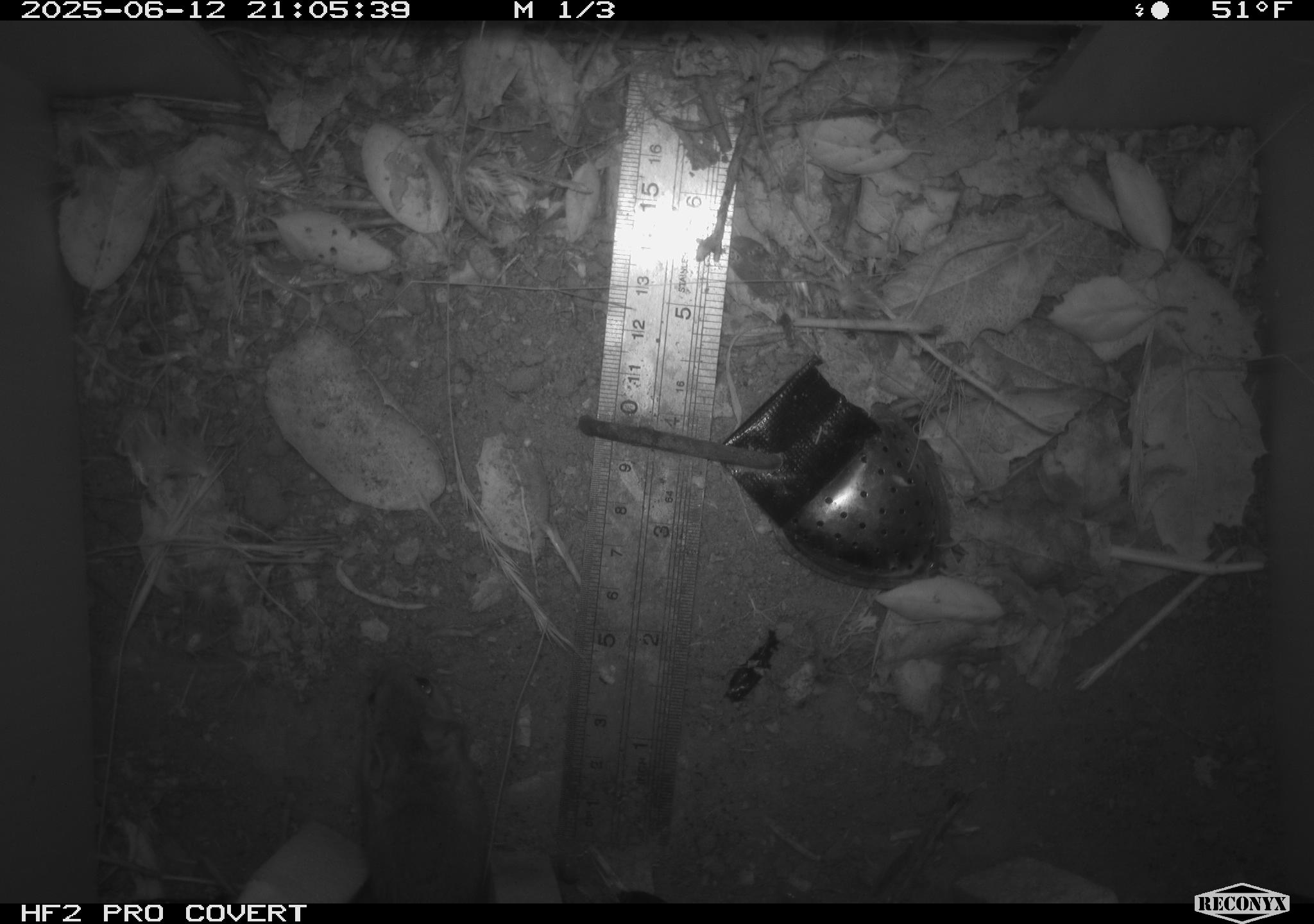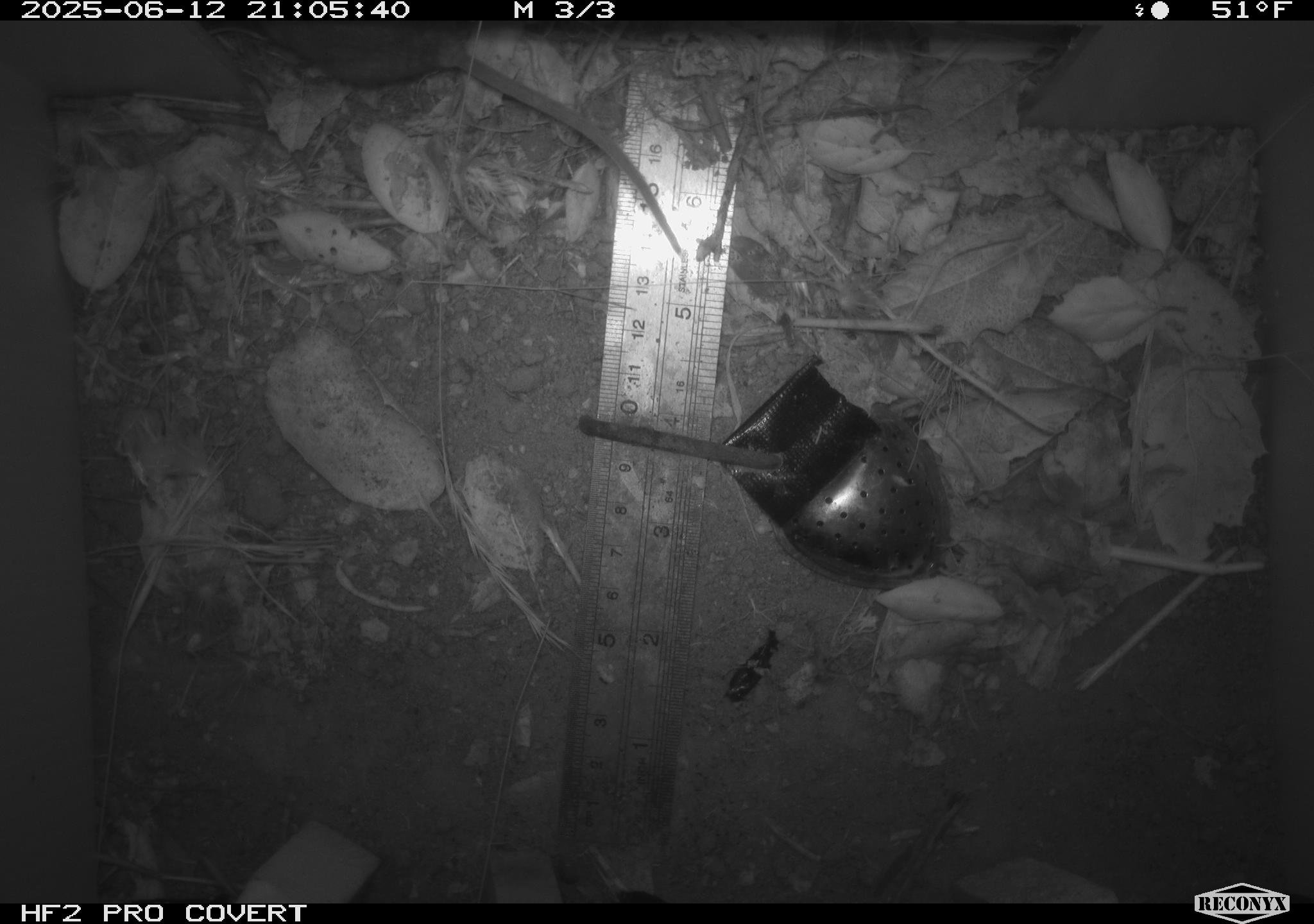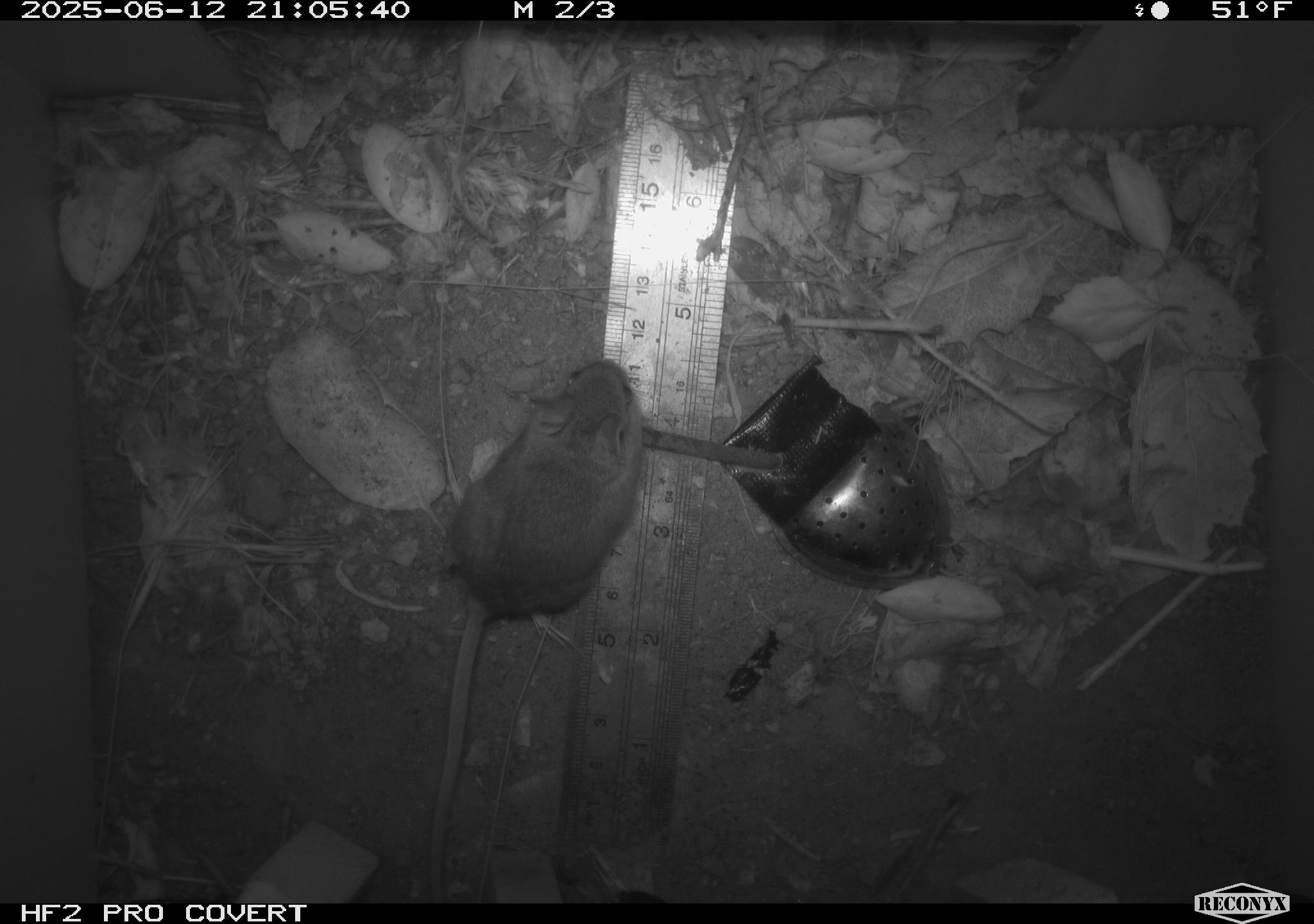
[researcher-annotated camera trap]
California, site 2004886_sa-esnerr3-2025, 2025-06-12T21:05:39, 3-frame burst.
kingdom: Animalia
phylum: Chordata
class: Mammalia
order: Rodentia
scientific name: Rodentia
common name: rodent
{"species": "rodent (Rodentia)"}